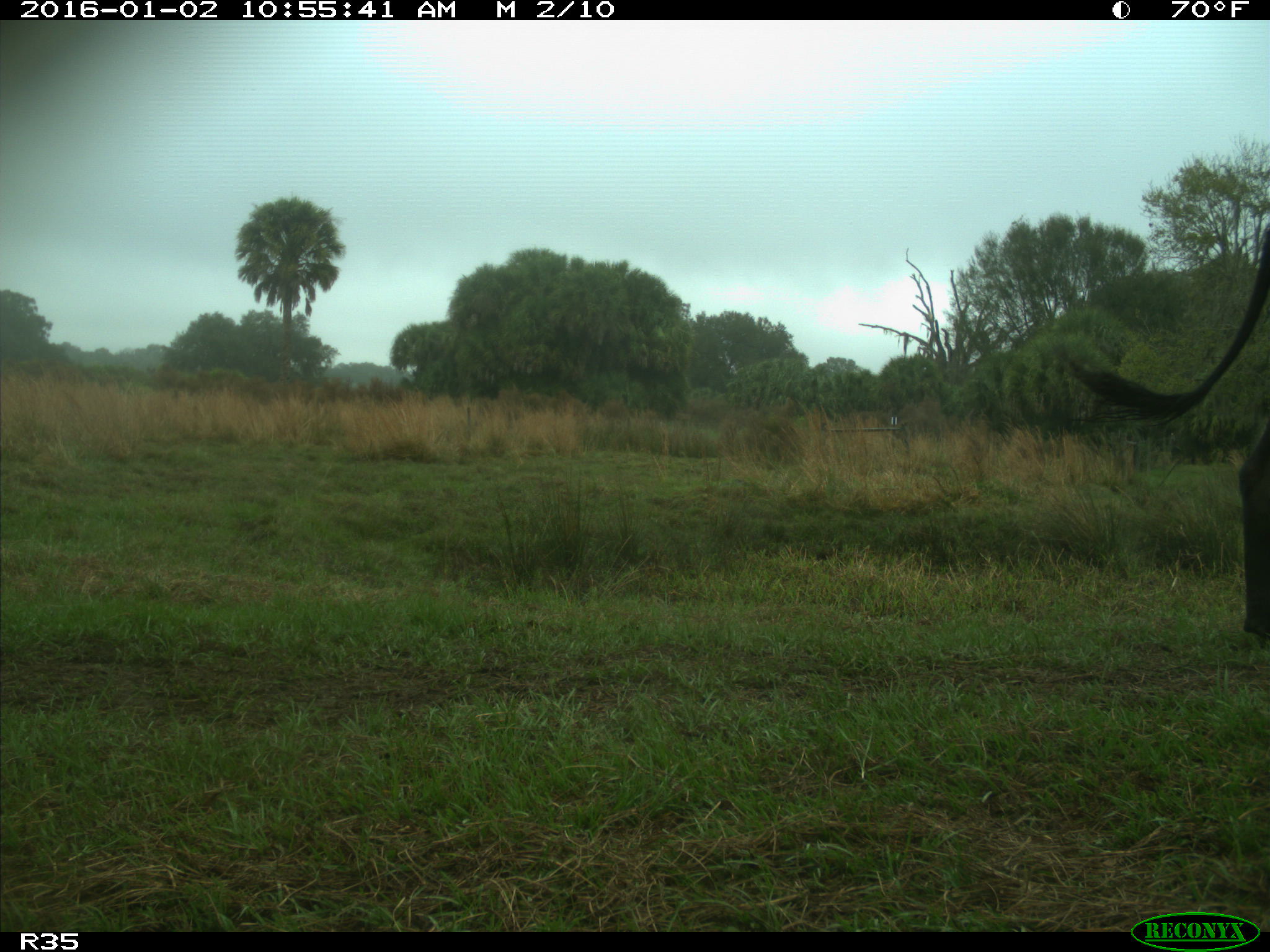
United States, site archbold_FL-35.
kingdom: Animalia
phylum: Chordata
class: Mammalia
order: Artiodactyla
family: Bovidae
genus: Bos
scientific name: Bos taurus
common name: domestic cow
Bos taurus (domestic cow).